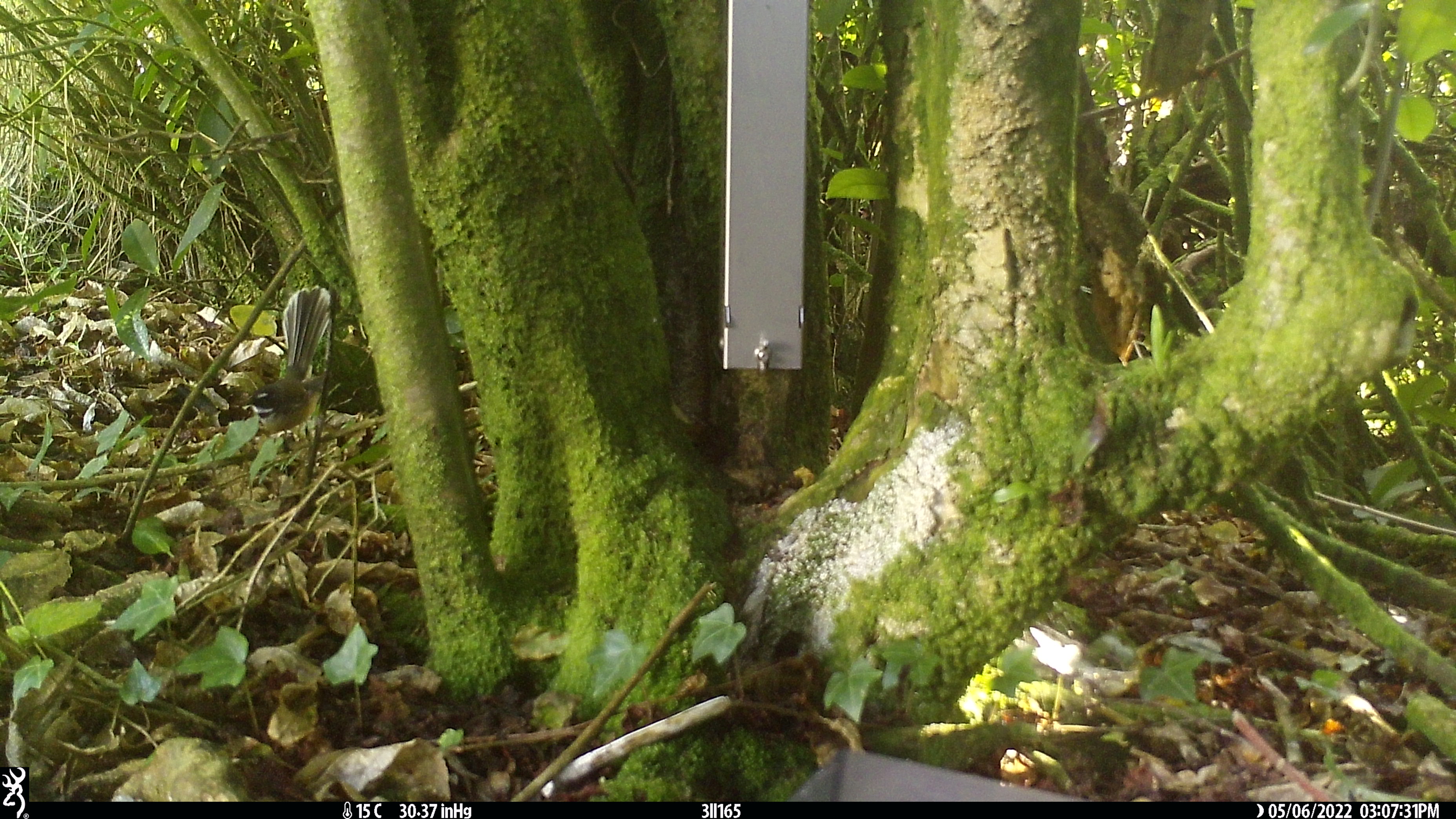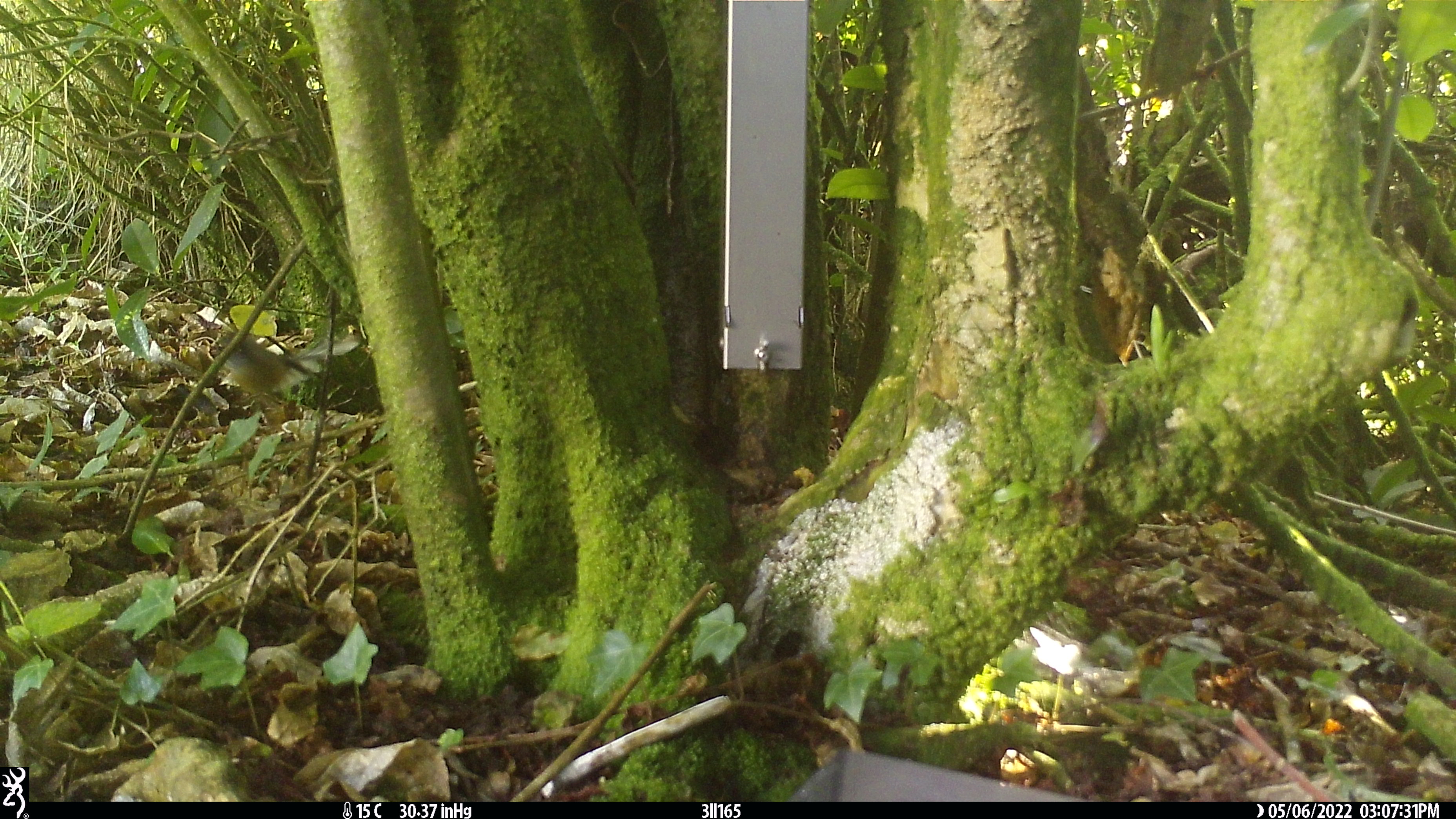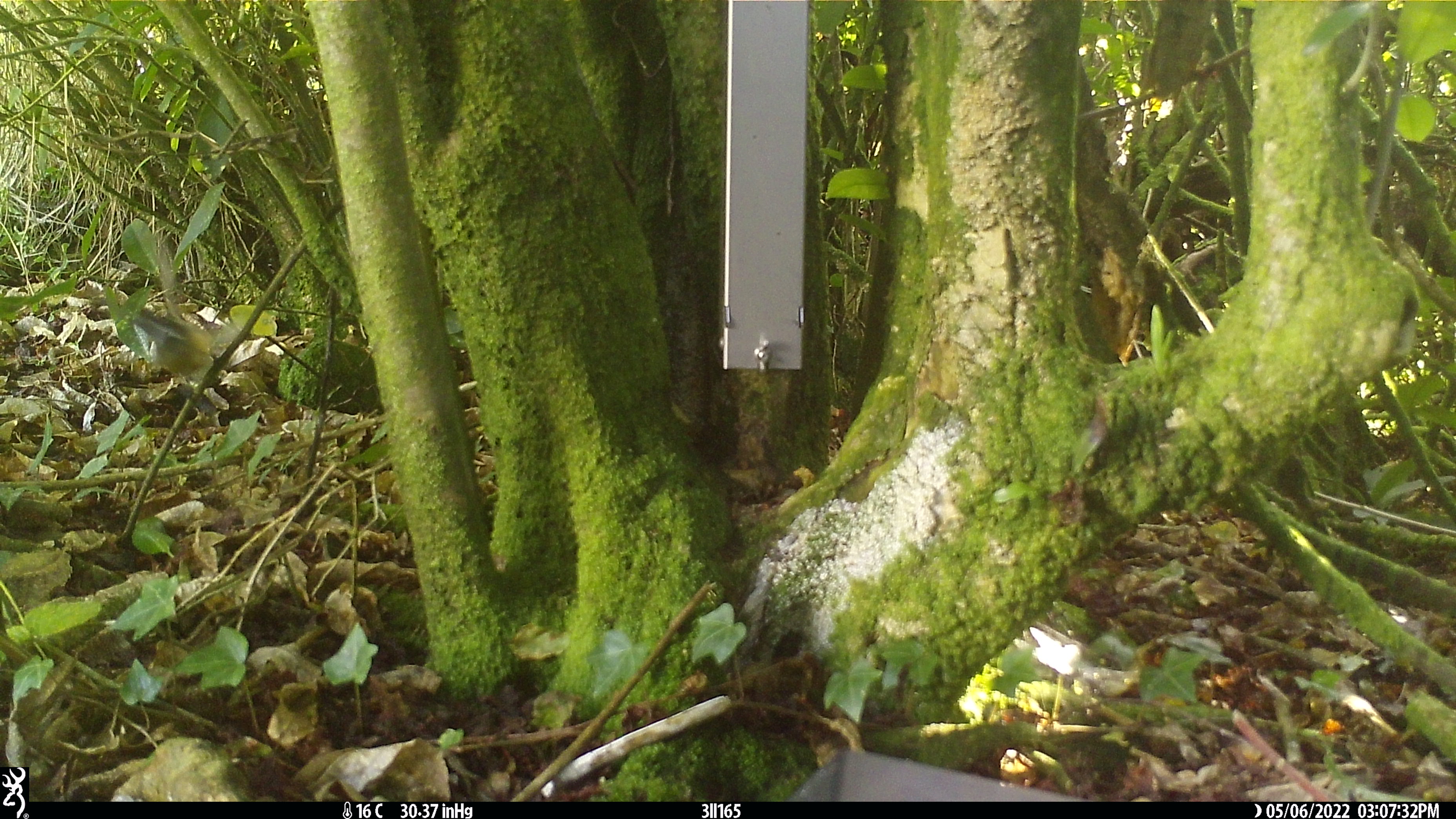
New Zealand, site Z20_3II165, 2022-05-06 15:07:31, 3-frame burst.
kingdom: Animalia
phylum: Chordata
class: Aves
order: Passeriformes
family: Rhipiduridae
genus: Rhipidura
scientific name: Rhipidura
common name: fantails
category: fantail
Fantail (fantails) (Rhipidura).